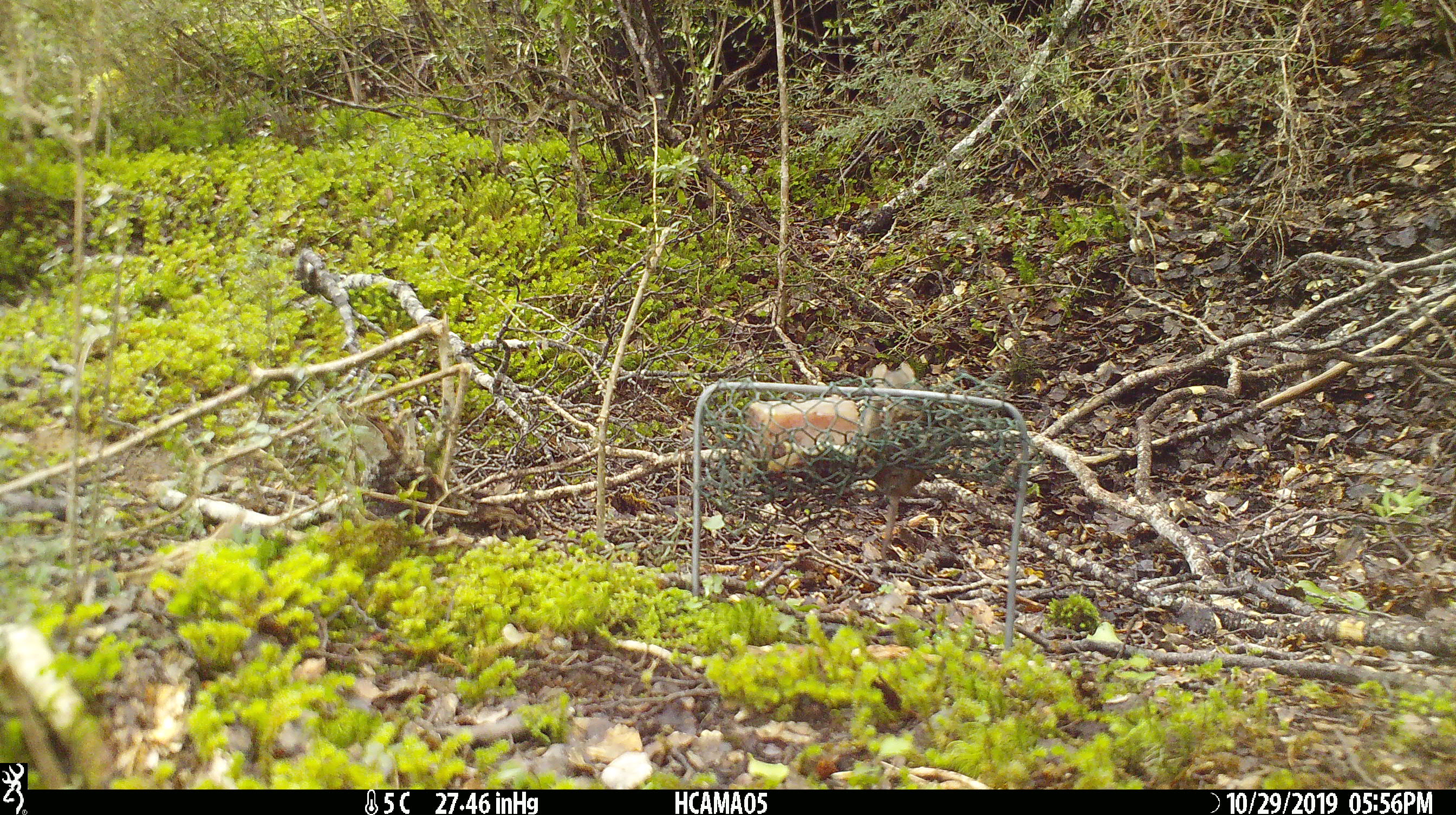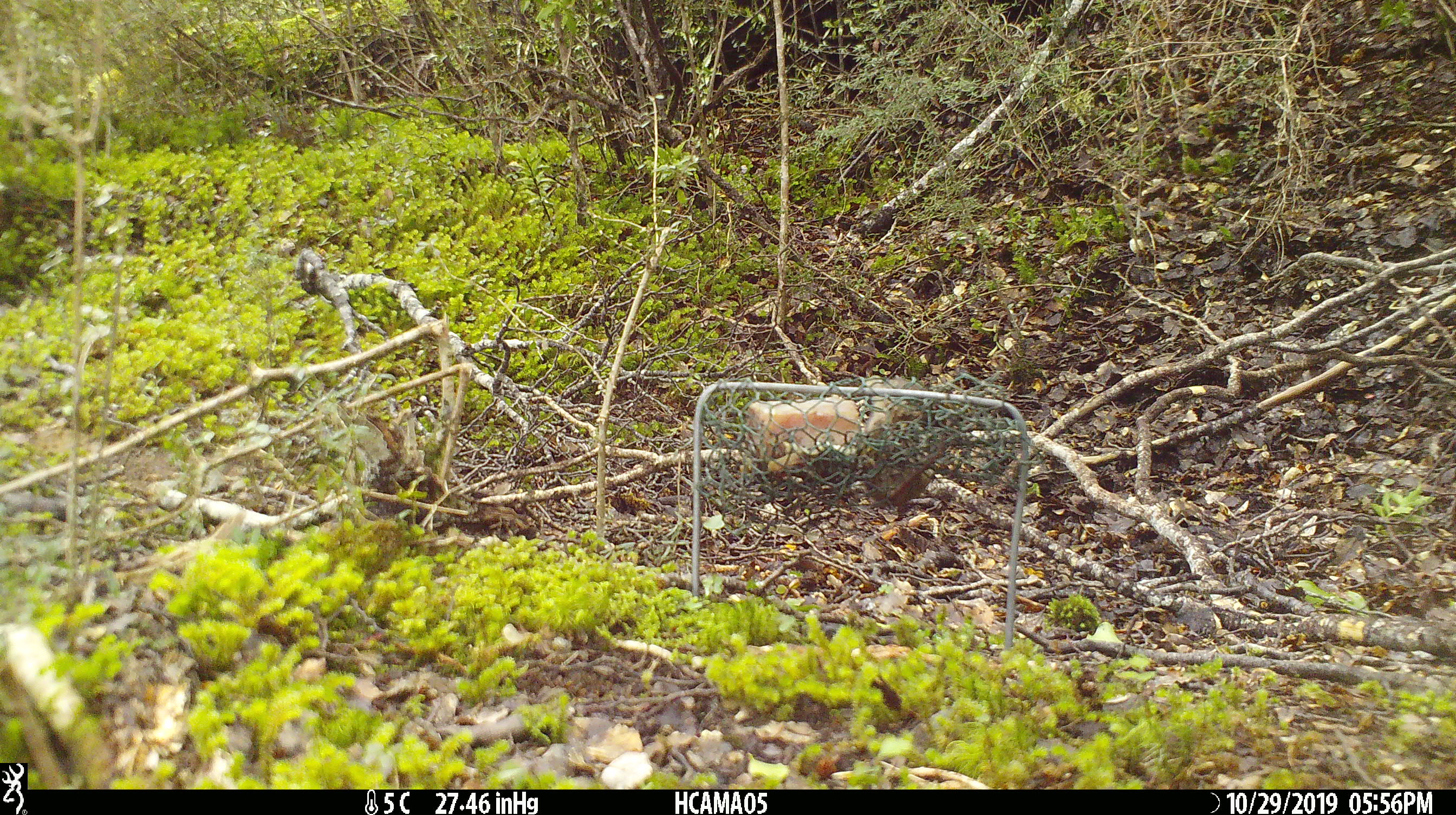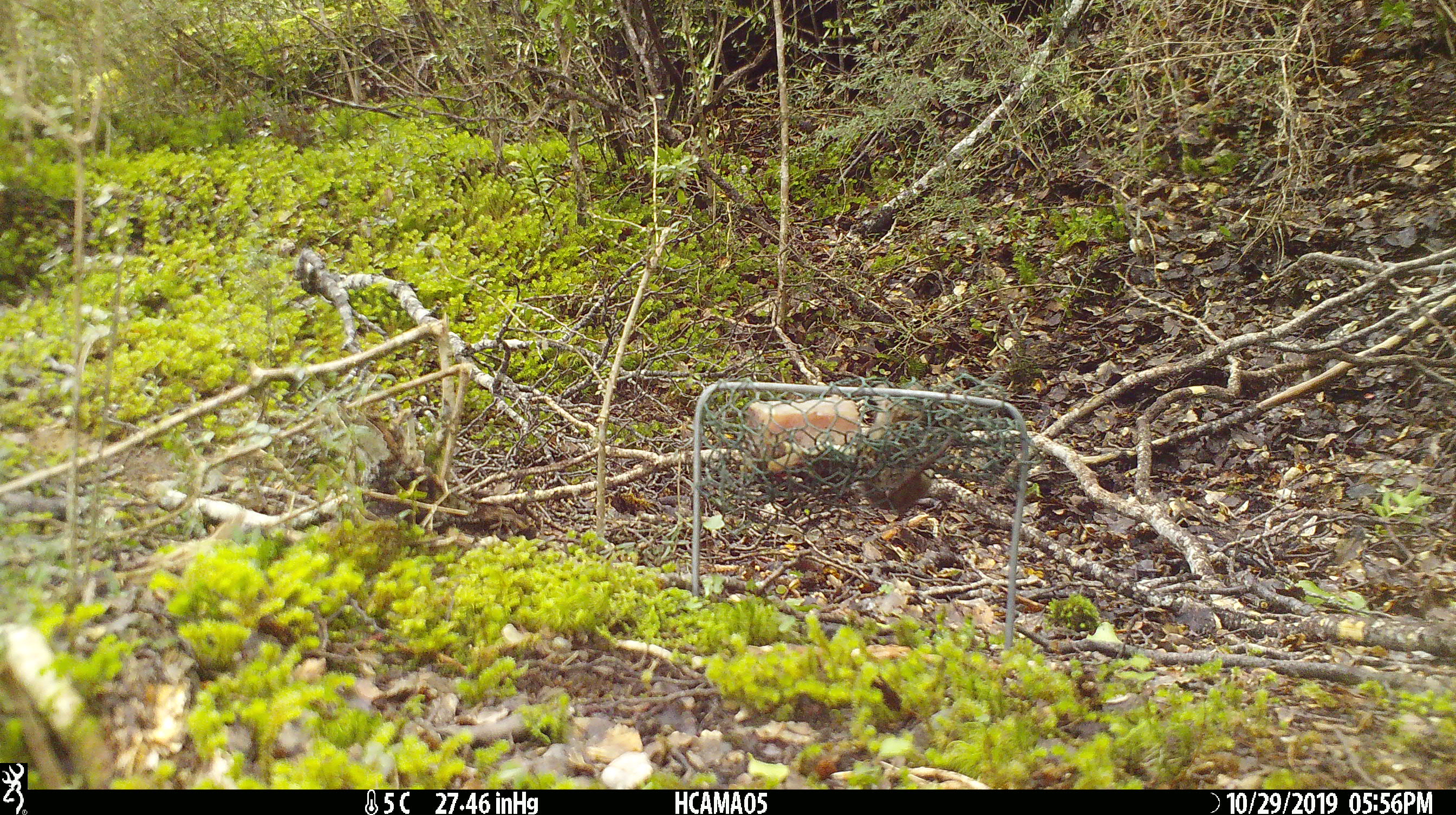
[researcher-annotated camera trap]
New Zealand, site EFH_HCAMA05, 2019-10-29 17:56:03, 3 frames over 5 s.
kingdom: Animalia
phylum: Chordata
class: Mammalia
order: Rodentia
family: Muridae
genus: Mus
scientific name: Mus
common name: mouse